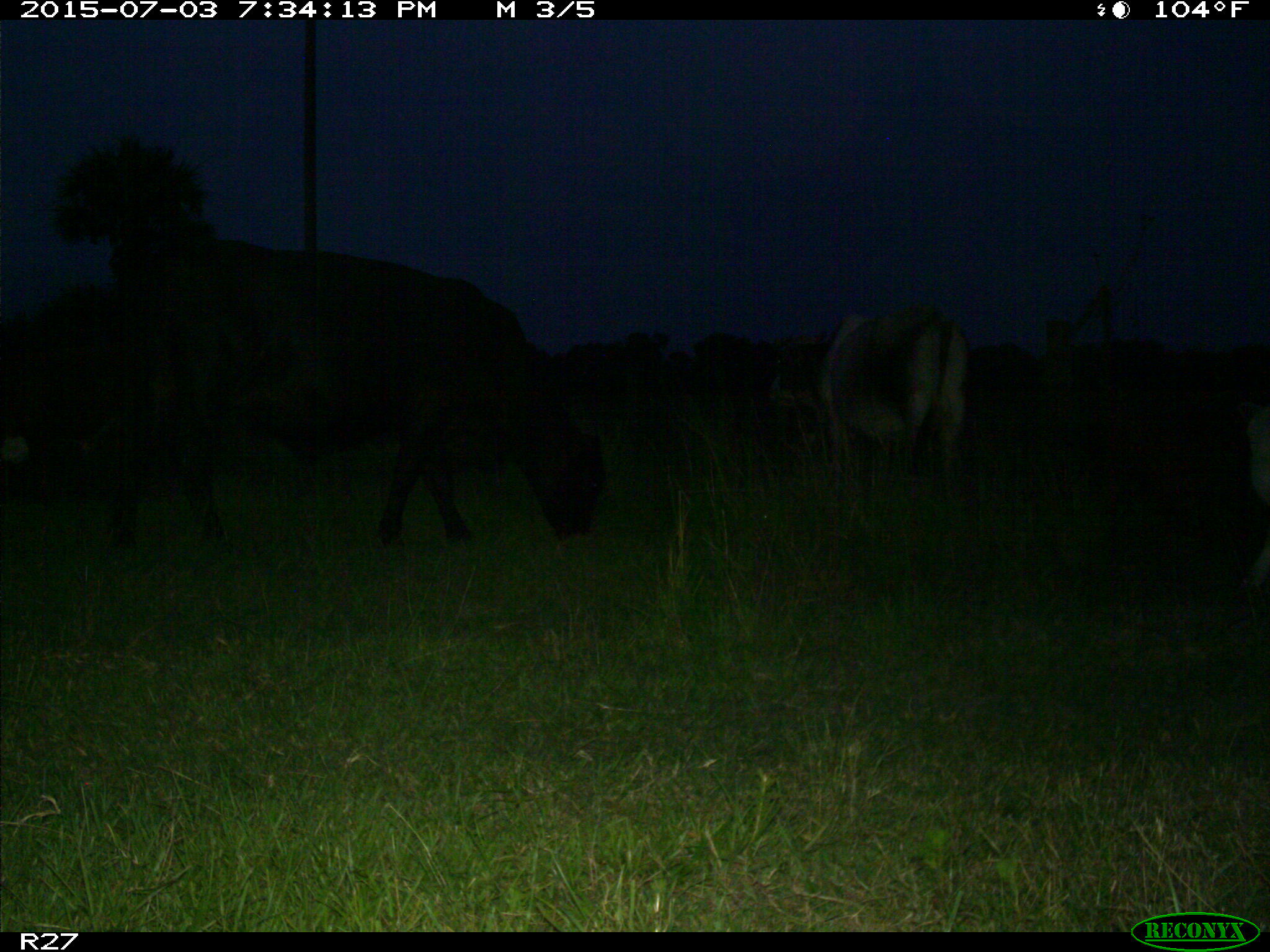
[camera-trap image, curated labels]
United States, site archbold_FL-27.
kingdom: Animalia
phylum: Chordata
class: Mammalia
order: Artiodactyla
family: Bovidae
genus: Bos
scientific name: Bos taurus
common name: domestic cow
Bos taurus (domestic cow).